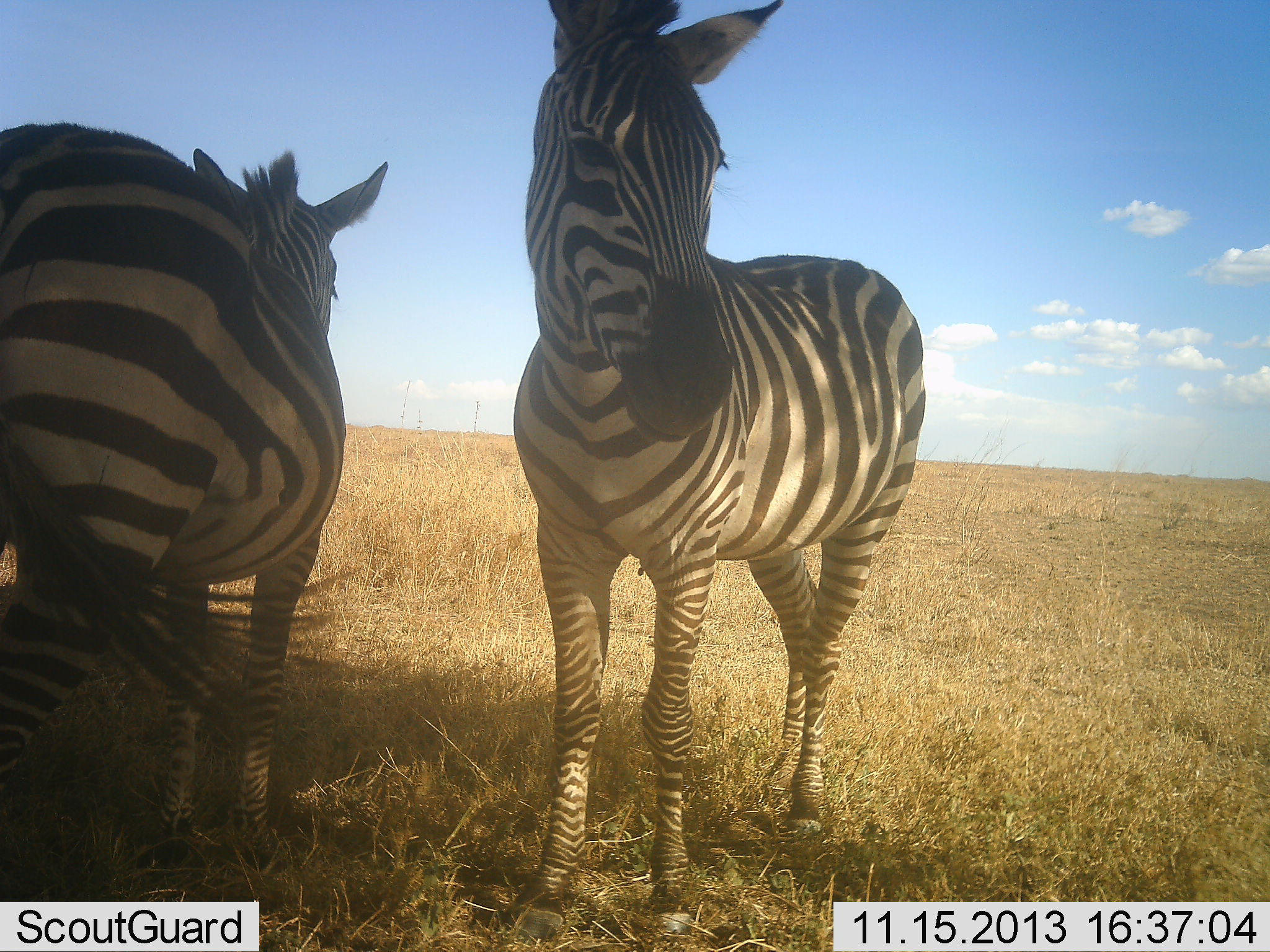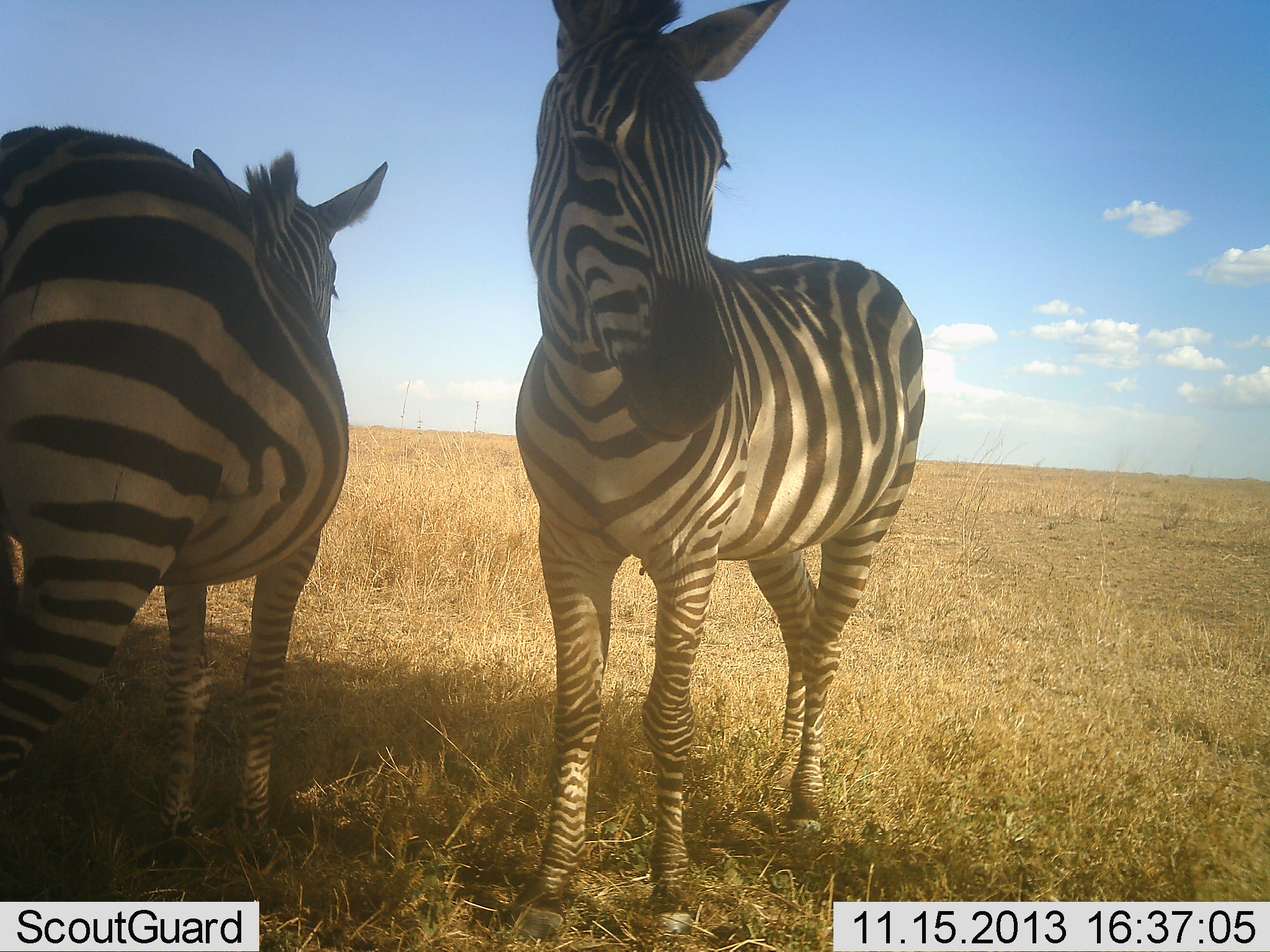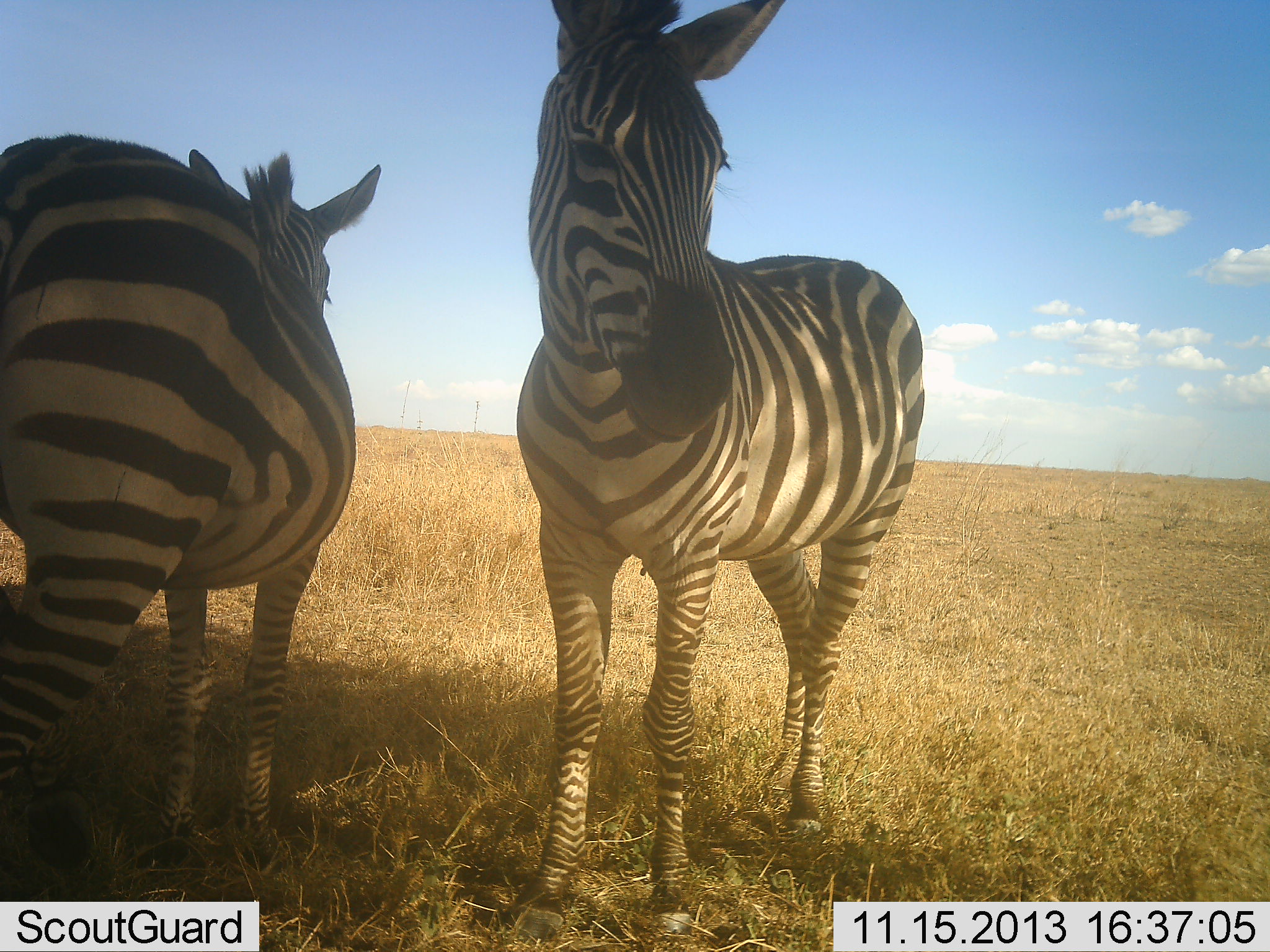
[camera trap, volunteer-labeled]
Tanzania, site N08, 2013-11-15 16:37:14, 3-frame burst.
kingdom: Animalia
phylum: Chordata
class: Mammalia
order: Perissodactyla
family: Equidae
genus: Equus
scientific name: Equus quagga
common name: plains zebra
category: zebra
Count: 2.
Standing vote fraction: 94%.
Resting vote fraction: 13%.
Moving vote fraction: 6%.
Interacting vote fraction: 6%.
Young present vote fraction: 0%.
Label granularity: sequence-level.